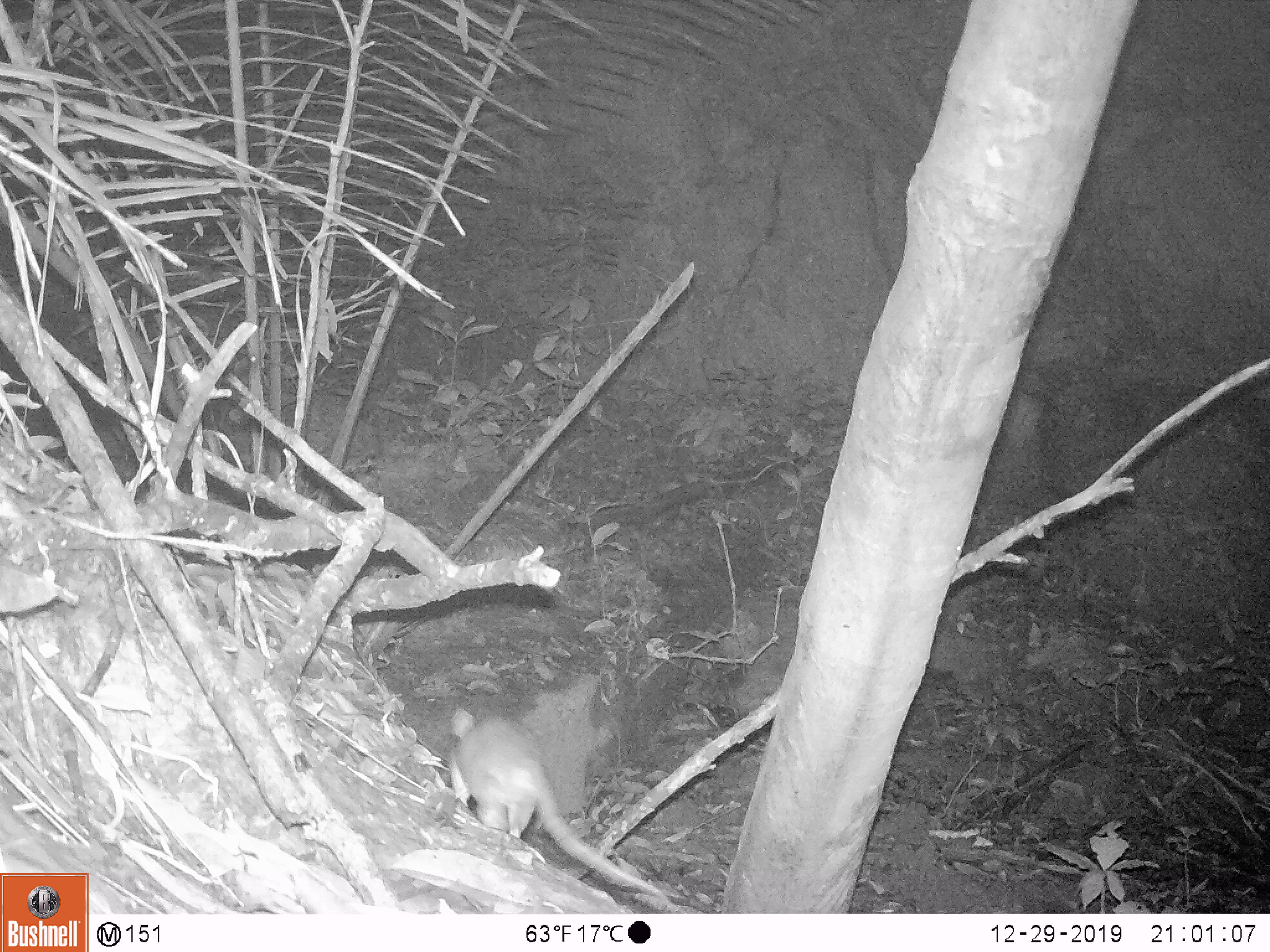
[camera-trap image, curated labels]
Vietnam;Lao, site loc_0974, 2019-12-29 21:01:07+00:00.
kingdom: Animalia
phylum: Chordata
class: Mammalia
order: Rodentia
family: Muridae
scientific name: Muridae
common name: old-world mice and rats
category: unidentified murid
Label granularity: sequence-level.